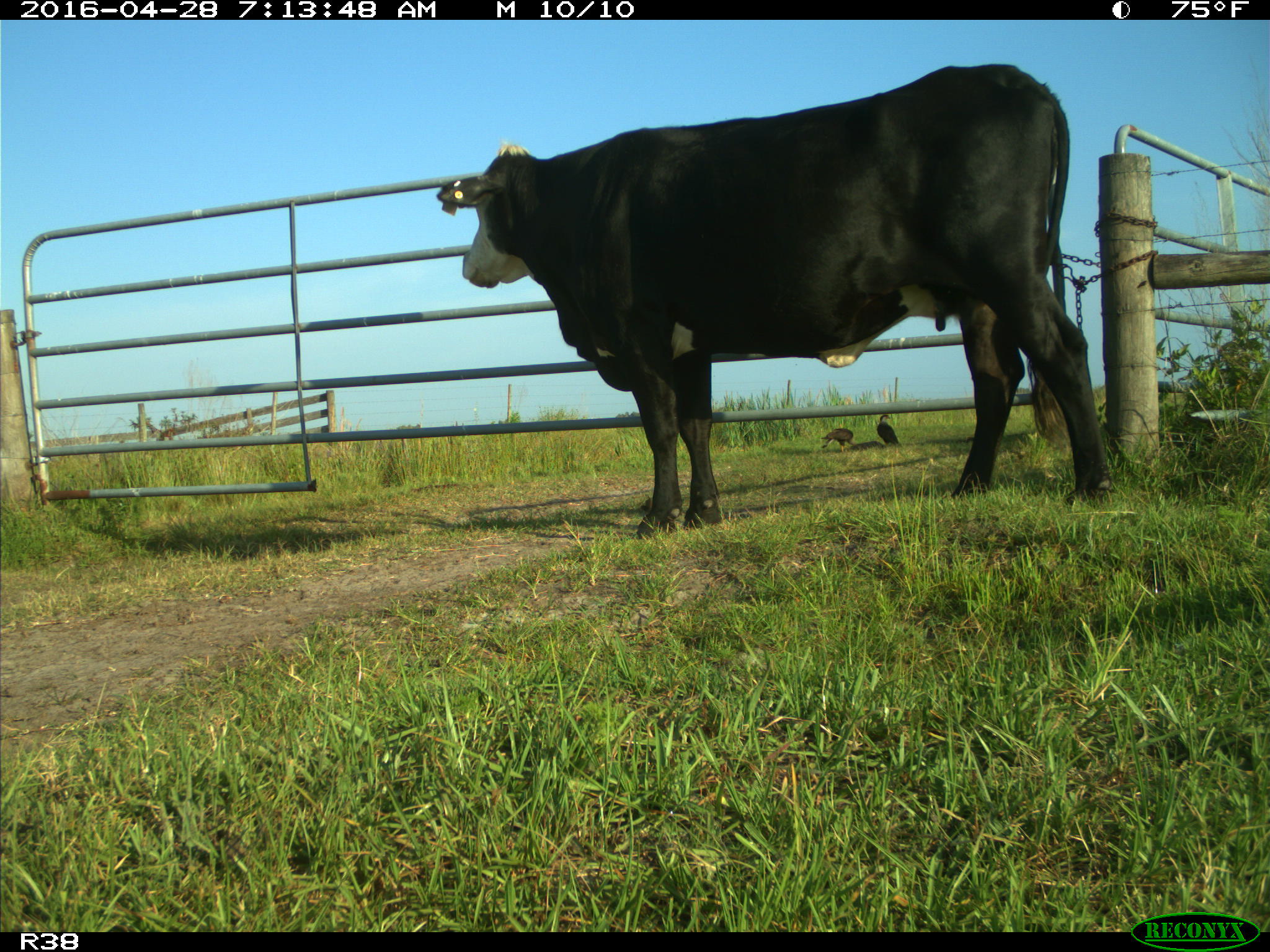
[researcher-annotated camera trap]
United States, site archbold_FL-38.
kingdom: Animalia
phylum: Chordata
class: Mammalia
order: Artiodactyla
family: Bovidae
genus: Bos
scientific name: Bos taurus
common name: domestic cow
Bos taurus (domestic cow).